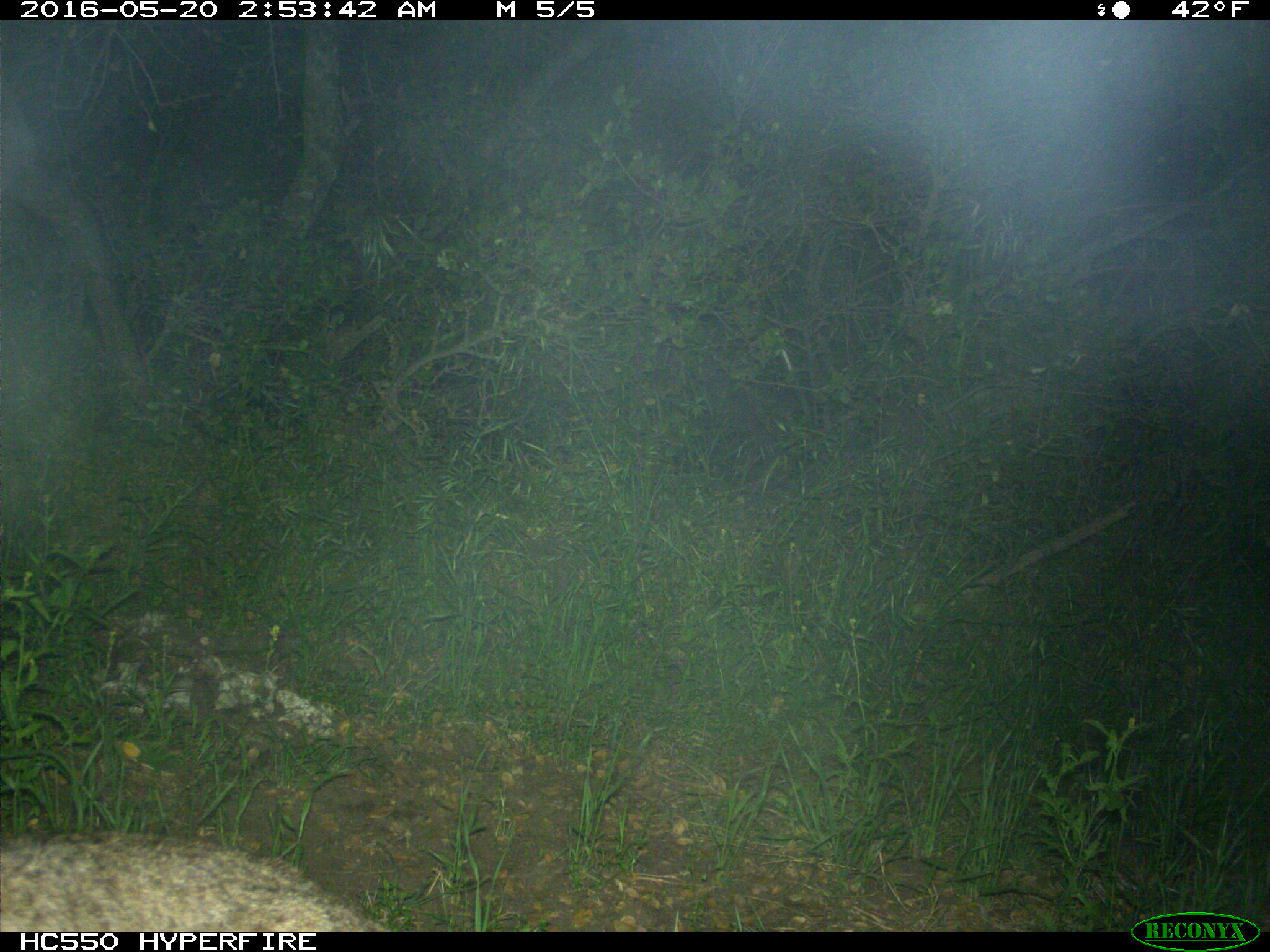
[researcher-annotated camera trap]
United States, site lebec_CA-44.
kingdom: Animalia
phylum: Chordata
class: Mammalia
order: Carnivora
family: Felidae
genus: Lynx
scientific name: Lynx rufus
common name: bobcat